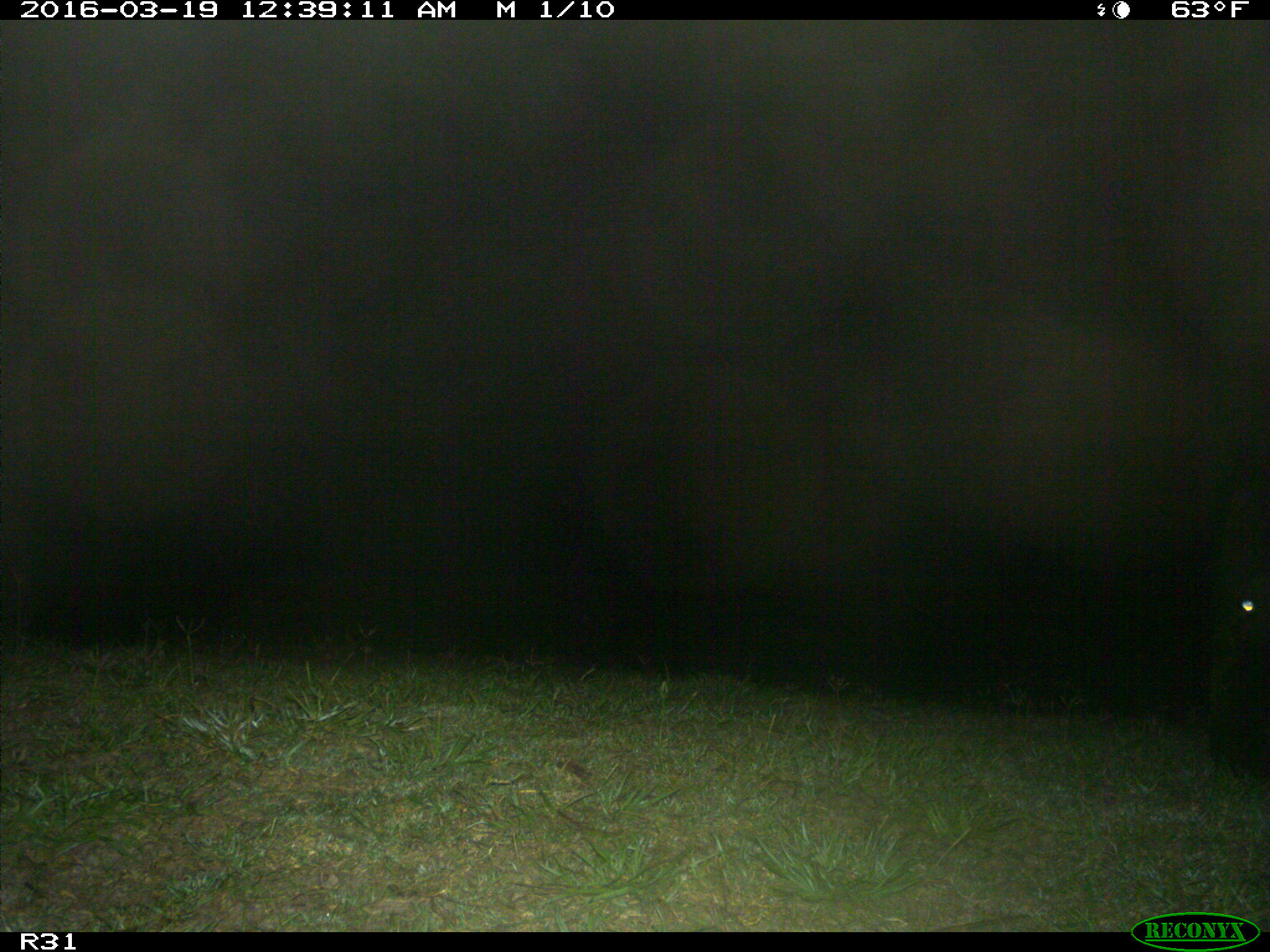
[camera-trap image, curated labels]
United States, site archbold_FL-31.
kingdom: Animalia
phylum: Chordata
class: Mammalia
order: Artiodactyla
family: Bovidae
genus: Bos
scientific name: Bos taurus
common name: domestic cow